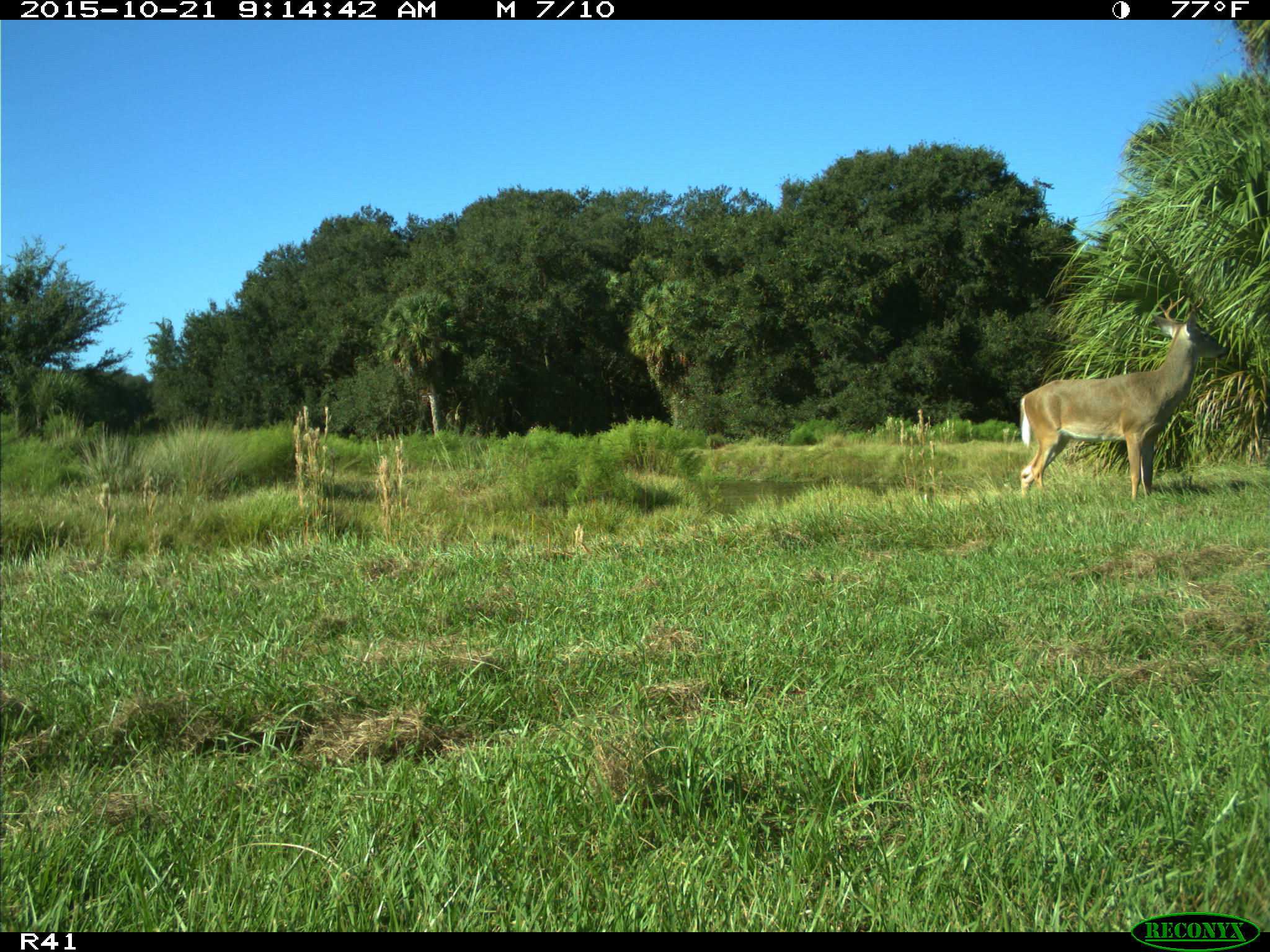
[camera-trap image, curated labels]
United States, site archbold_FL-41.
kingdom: Animalia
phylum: Chordata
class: Mammalia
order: Artiodactyla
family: Cervidae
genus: Odocoileus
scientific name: Odocoileus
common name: deer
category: unidentified deer